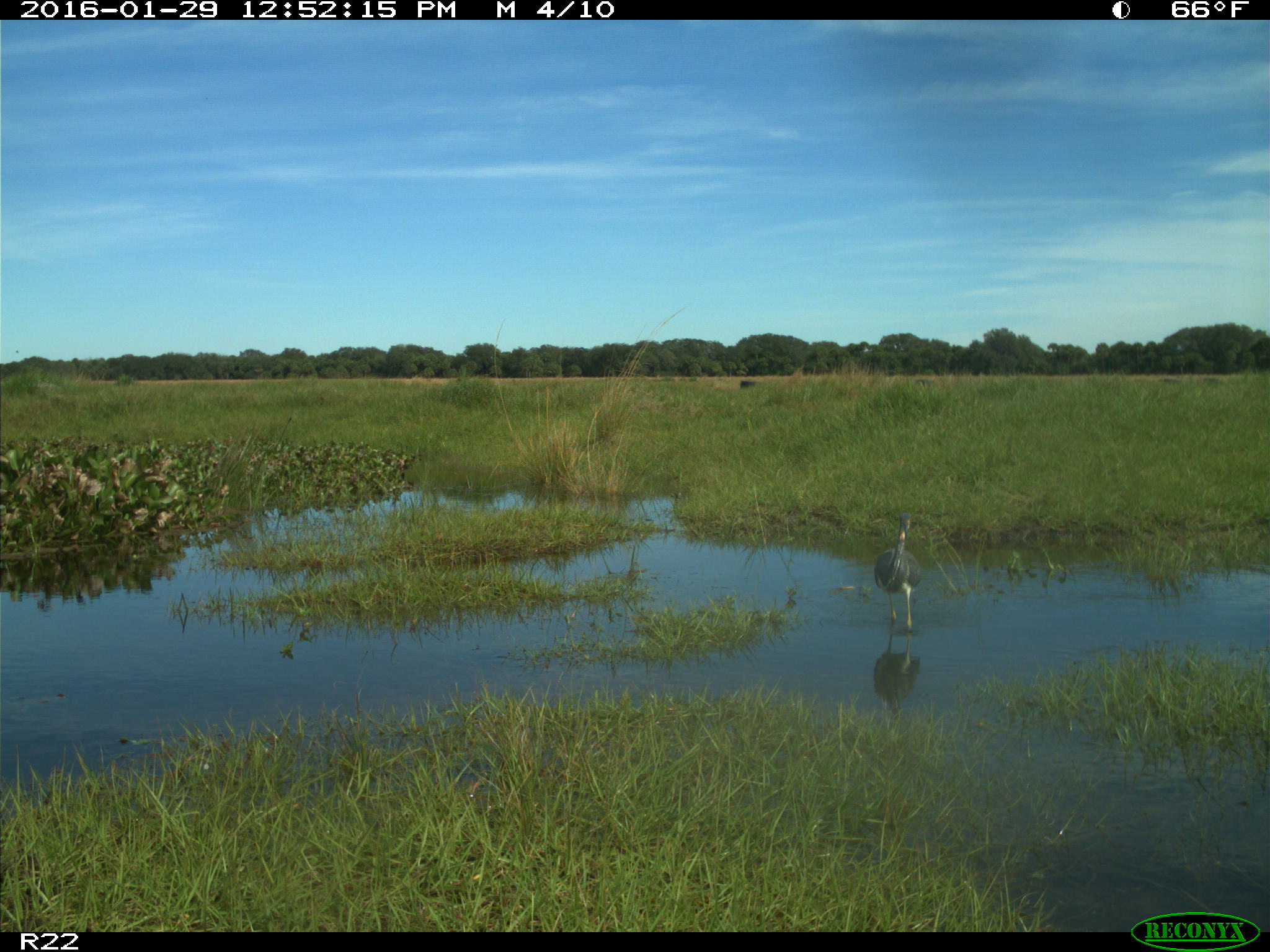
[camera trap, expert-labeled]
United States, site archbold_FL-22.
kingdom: Animalia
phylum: Chordata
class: Aves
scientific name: Aves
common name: birds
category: unidentified bird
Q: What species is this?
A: Unidentified bird (birds) (Aves).